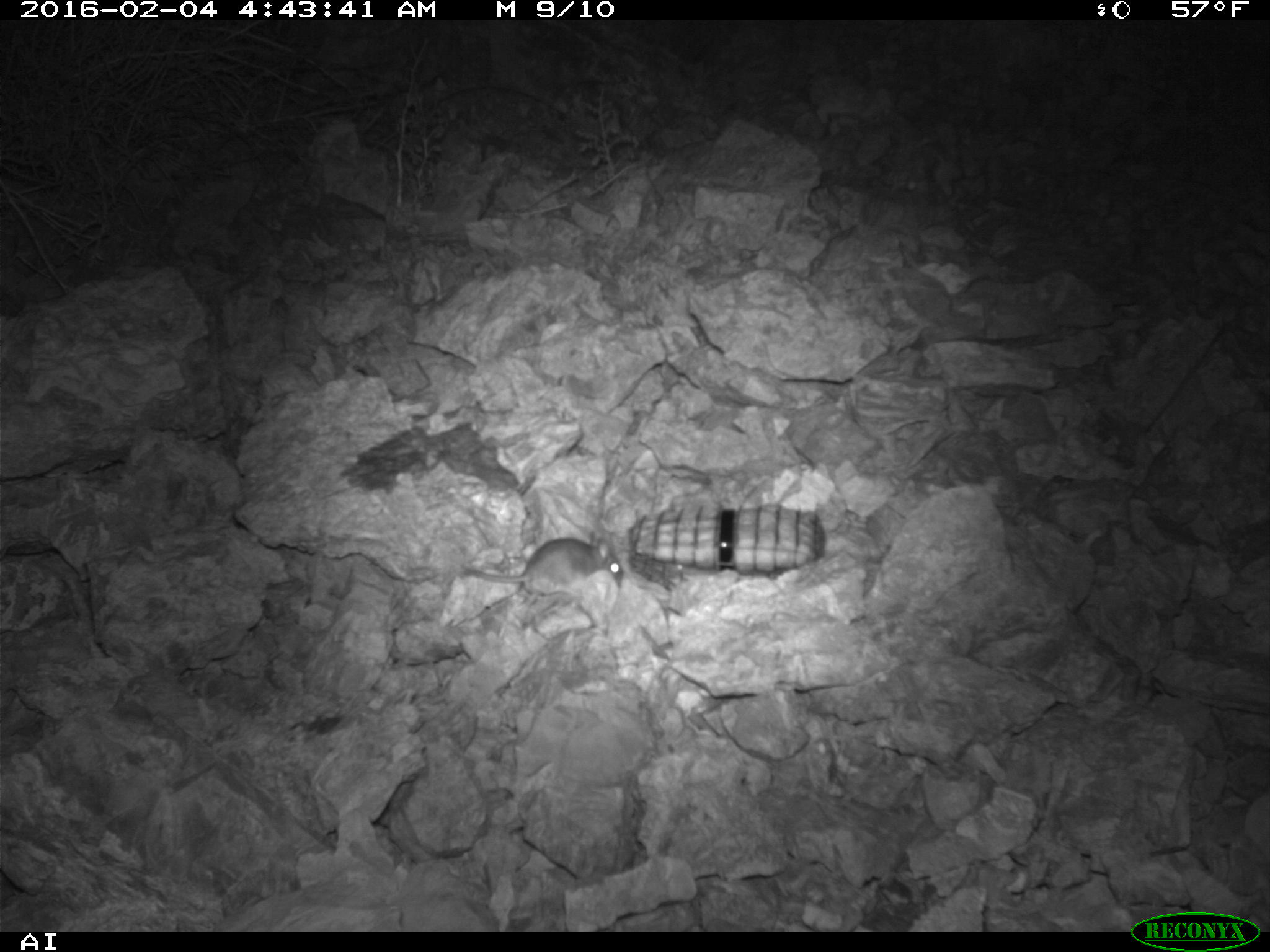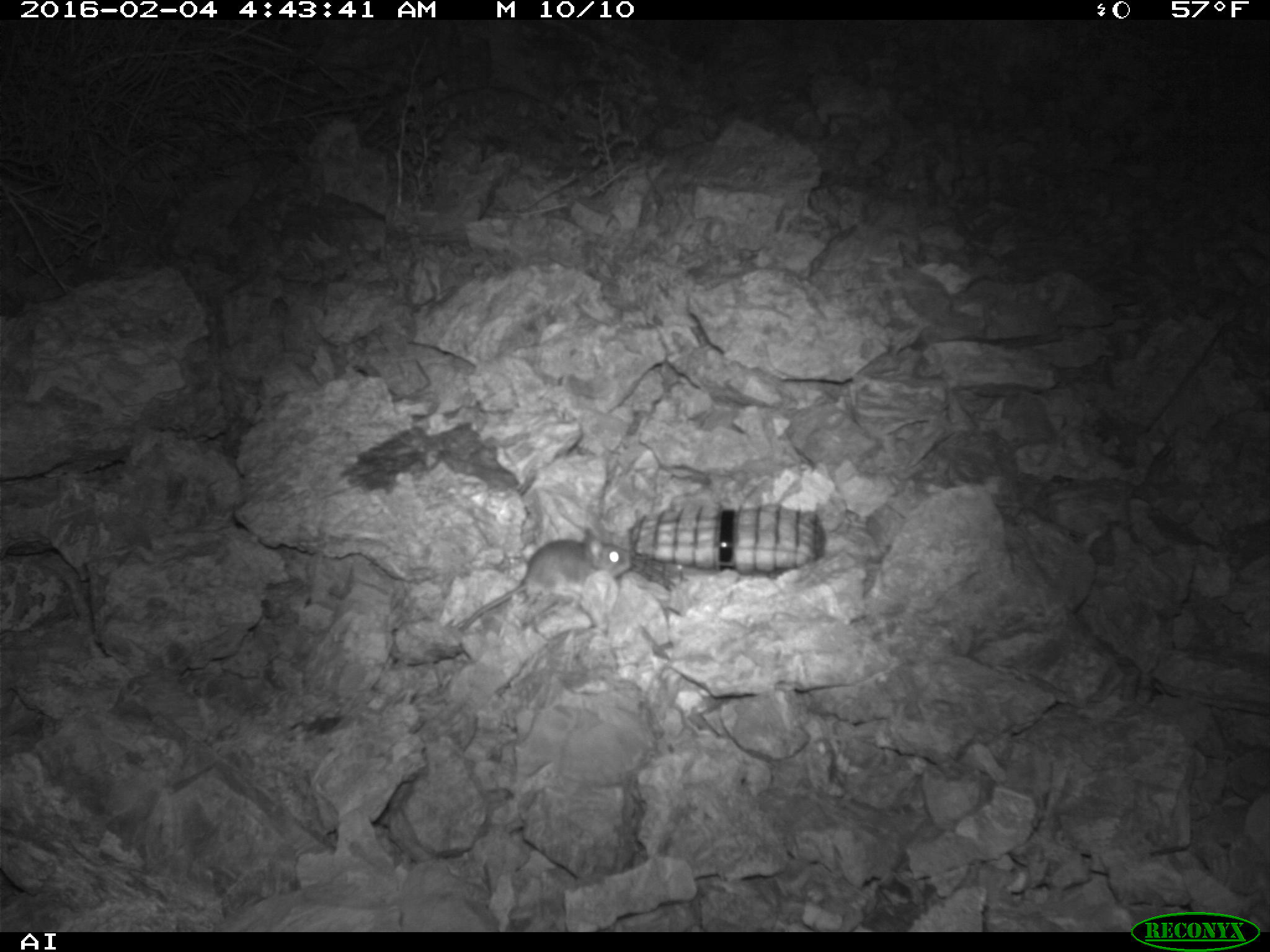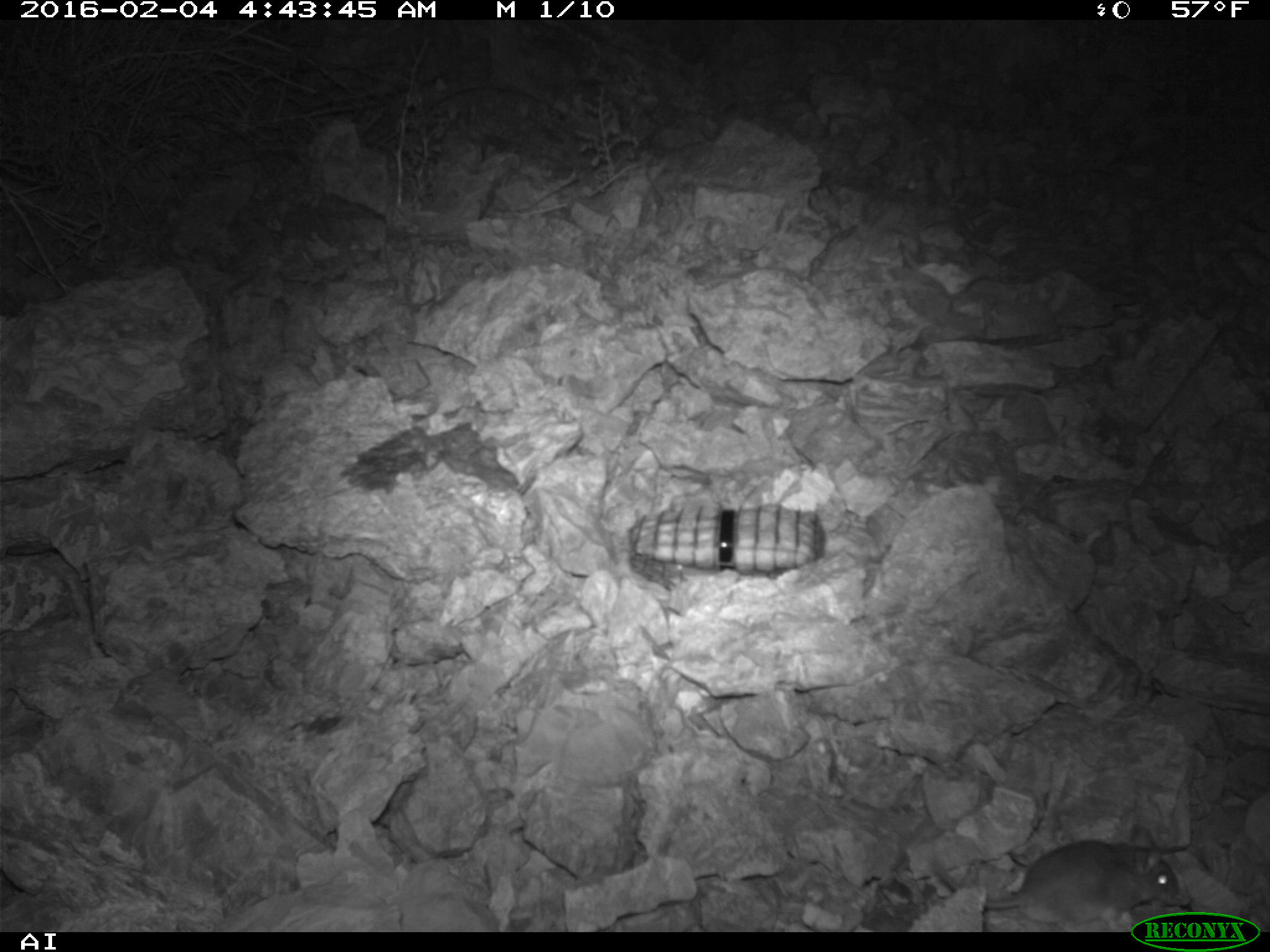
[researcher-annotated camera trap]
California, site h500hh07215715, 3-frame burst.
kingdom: Animalia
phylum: Chordata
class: Mammalia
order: Rodentia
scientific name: Rodentia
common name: rodent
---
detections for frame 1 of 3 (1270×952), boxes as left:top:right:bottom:
rodent: 463:532:622:597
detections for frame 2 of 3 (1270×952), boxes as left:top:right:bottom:
rodent: 456:526:633:645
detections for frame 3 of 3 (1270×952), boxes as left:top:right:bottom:
rodent: 984:820:1179:929